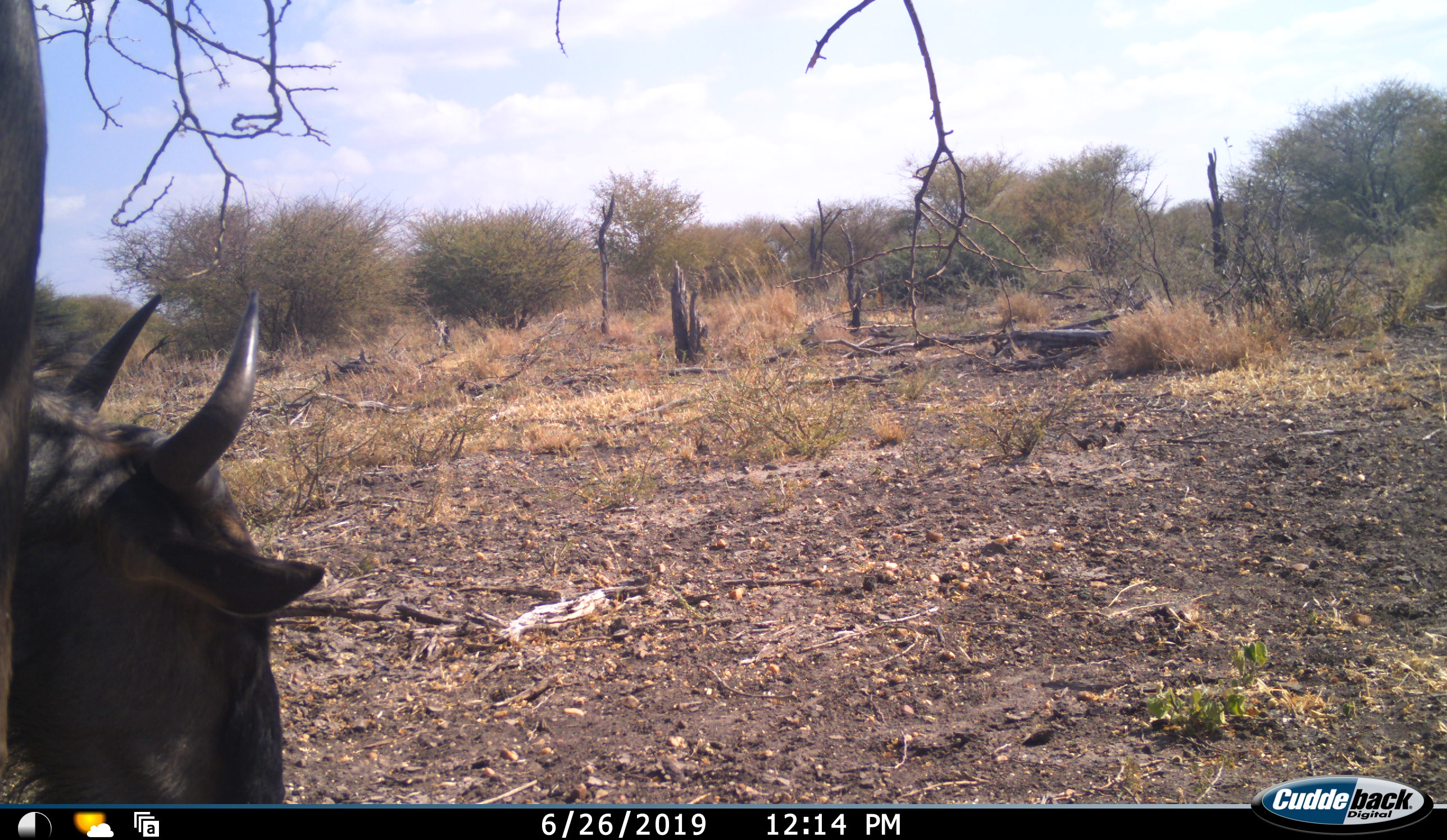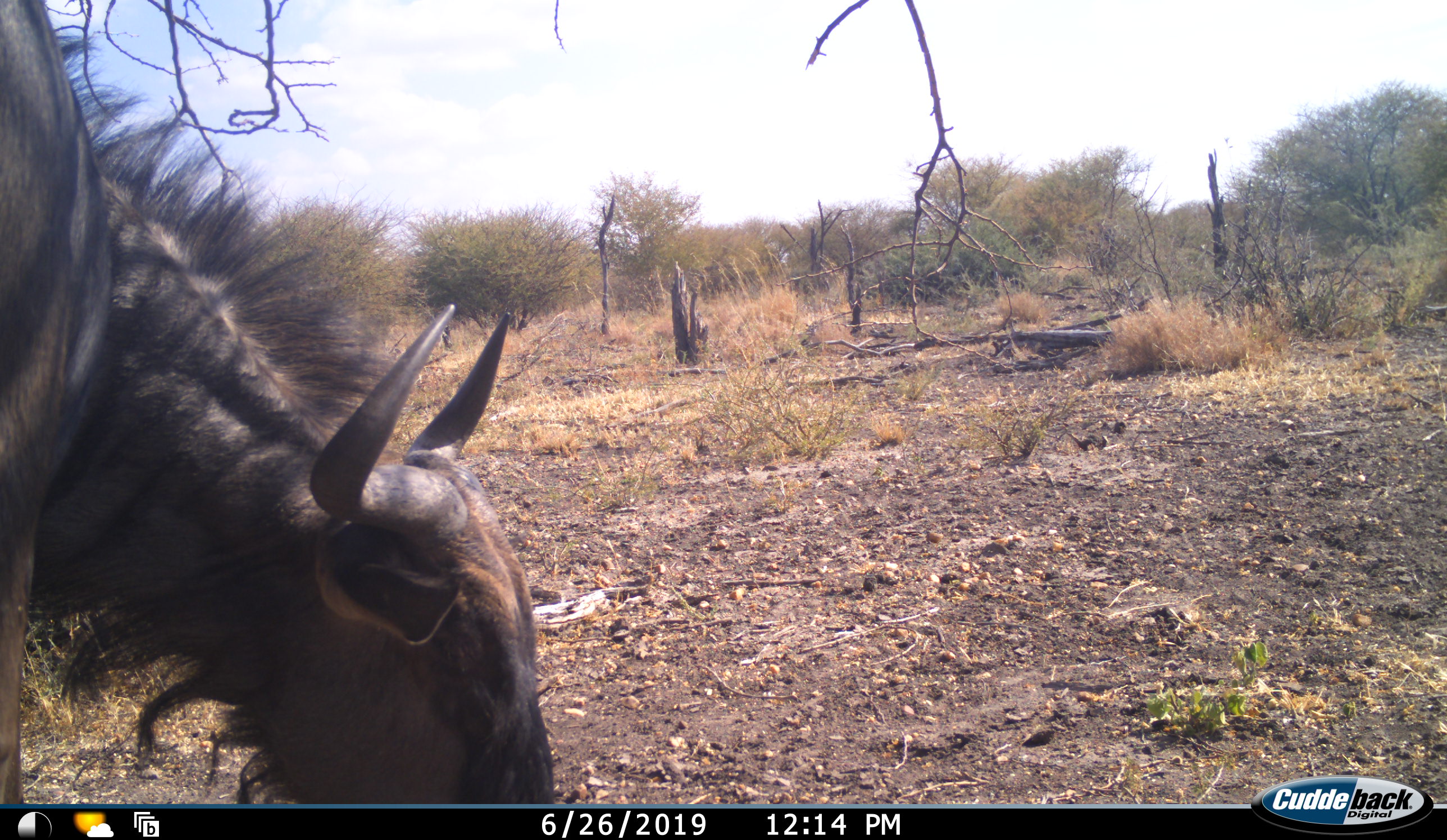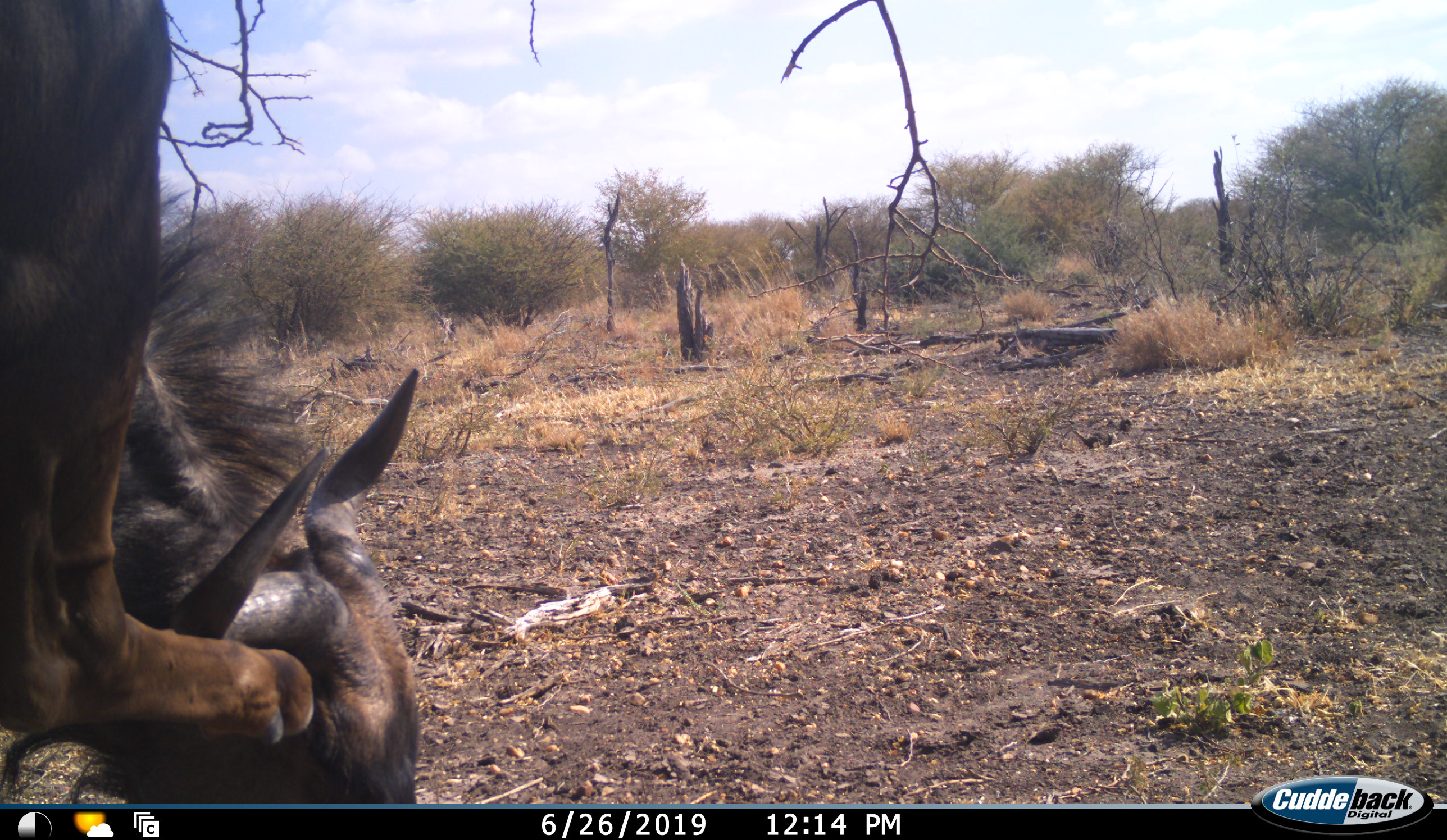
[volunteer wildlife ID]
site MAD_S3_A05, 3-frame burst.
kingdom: Animalia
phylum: Chordata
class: Mammalia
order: Artiodactyla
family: Bovidae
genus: Connochaetes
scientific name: Connochaetes taurinus taurinus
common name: blue wildebeest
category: wildebeestblue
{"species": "wildebeestblue (blue wildebeest) (Connochaetes taurinus taurinus)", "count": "1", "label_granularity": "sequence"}